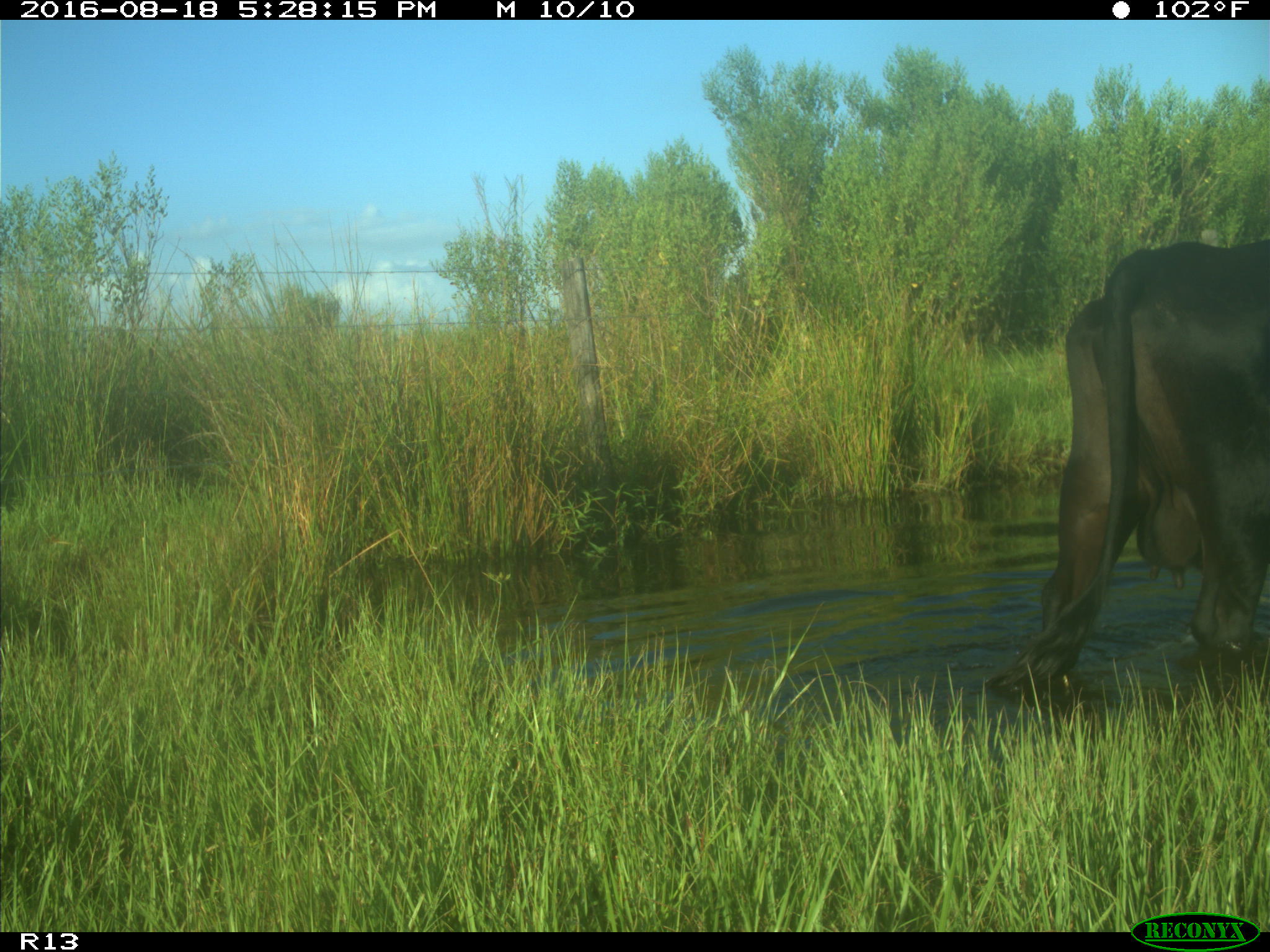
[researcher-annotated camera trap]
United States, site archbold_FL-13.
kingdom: Animalia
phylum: Chordata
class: Mammalia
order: Artiodactyla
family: Bovidae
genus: Bos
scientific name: Bos taurus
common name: domestic cow